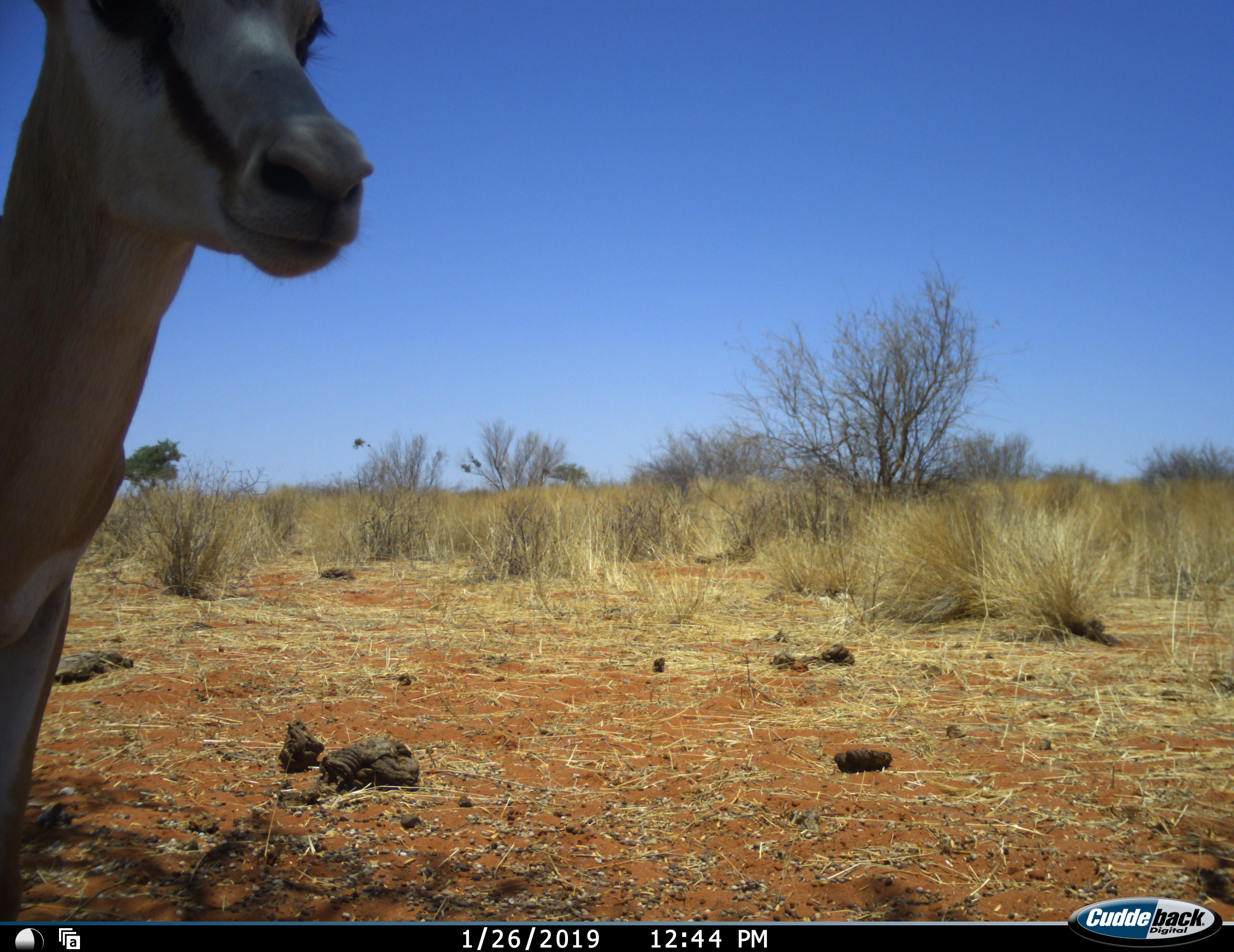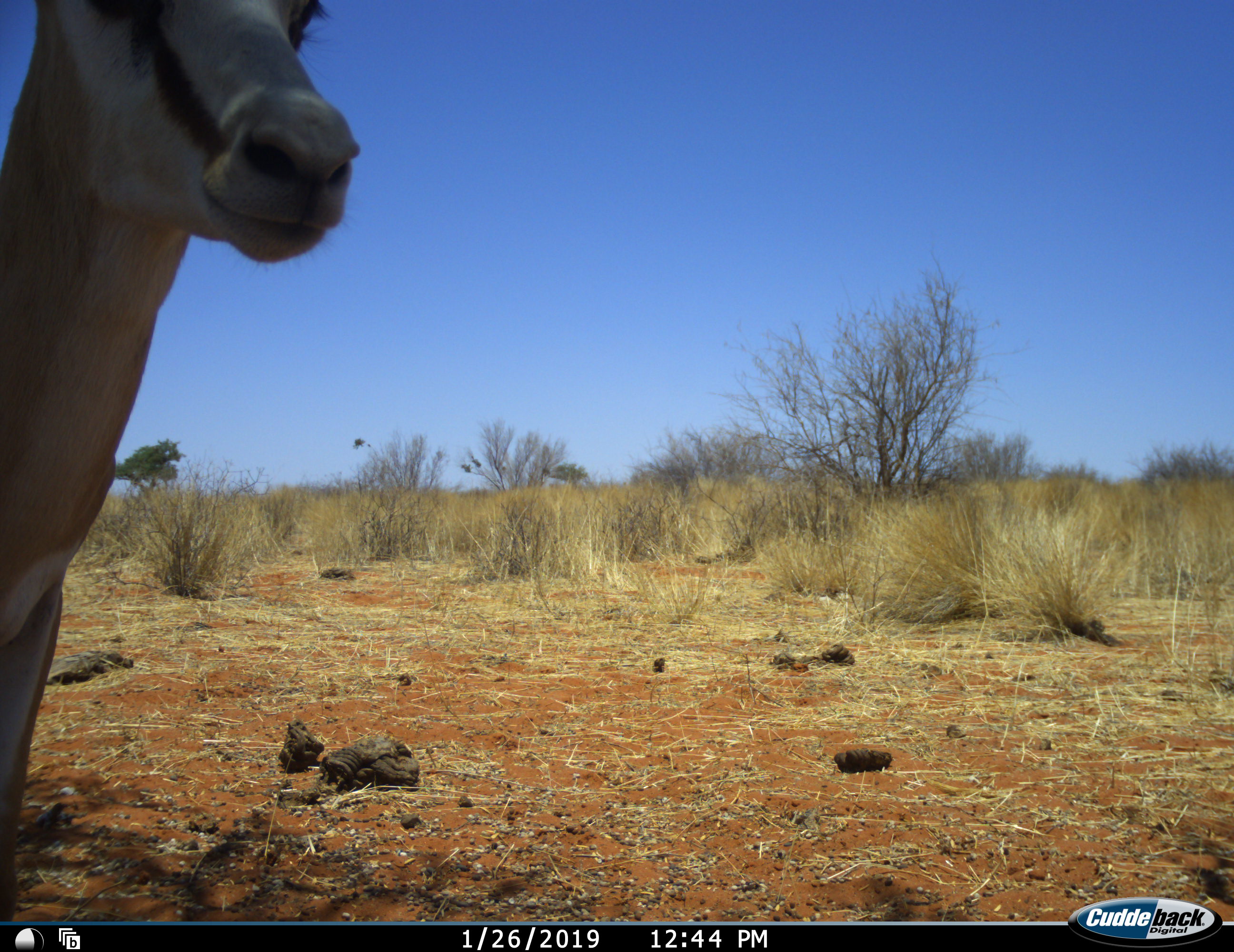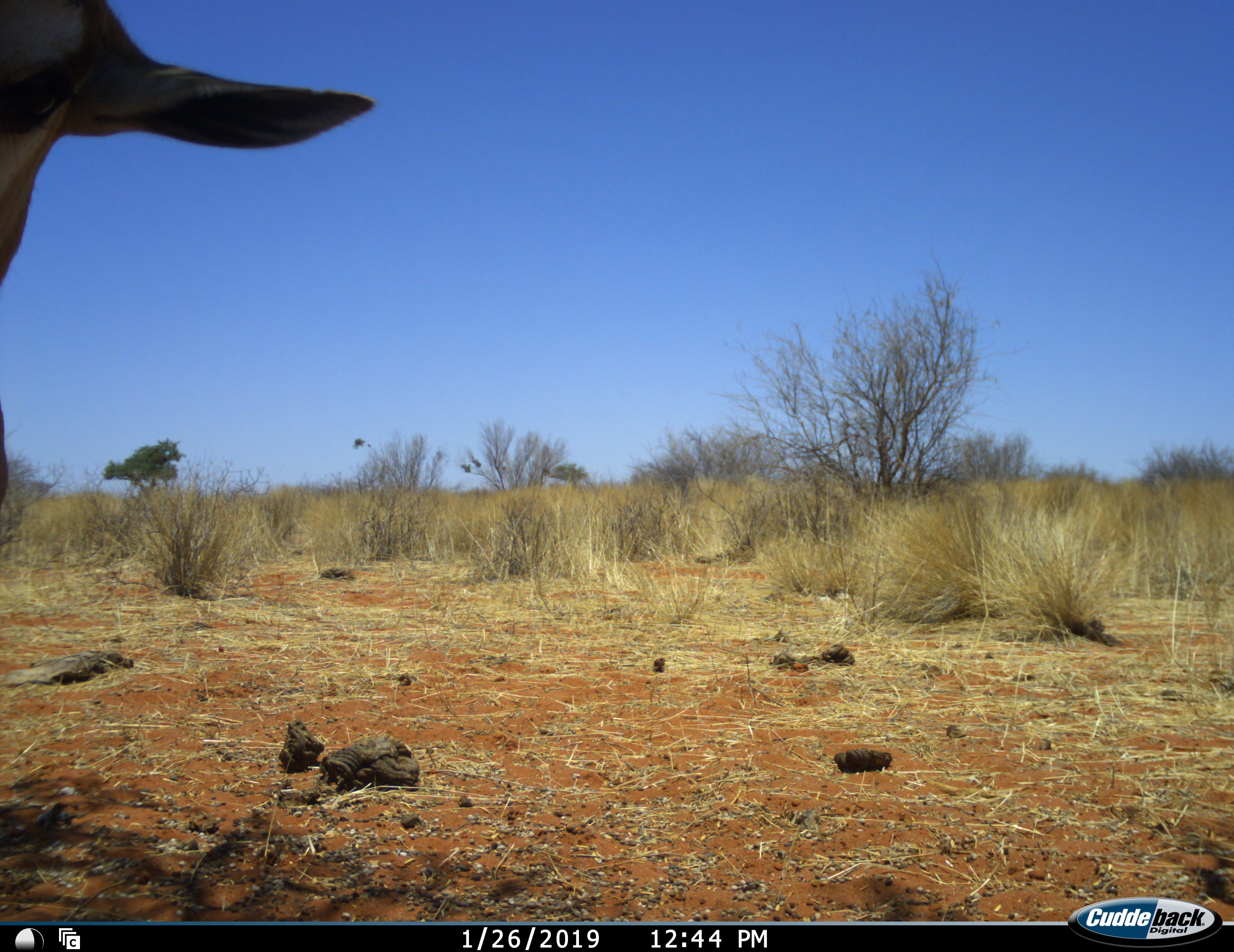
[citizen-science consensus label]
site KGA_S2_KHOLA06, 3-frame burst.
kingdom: Animalia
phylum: Chordata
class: Mammalia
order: Artiodactyla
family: Bovidae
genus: Antidorcas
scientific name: Antidorcas marsupialis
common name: springbok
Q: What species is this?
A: Springbok (Antidorcas marsupialis).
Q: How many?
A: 1.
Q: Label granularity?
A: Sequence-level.